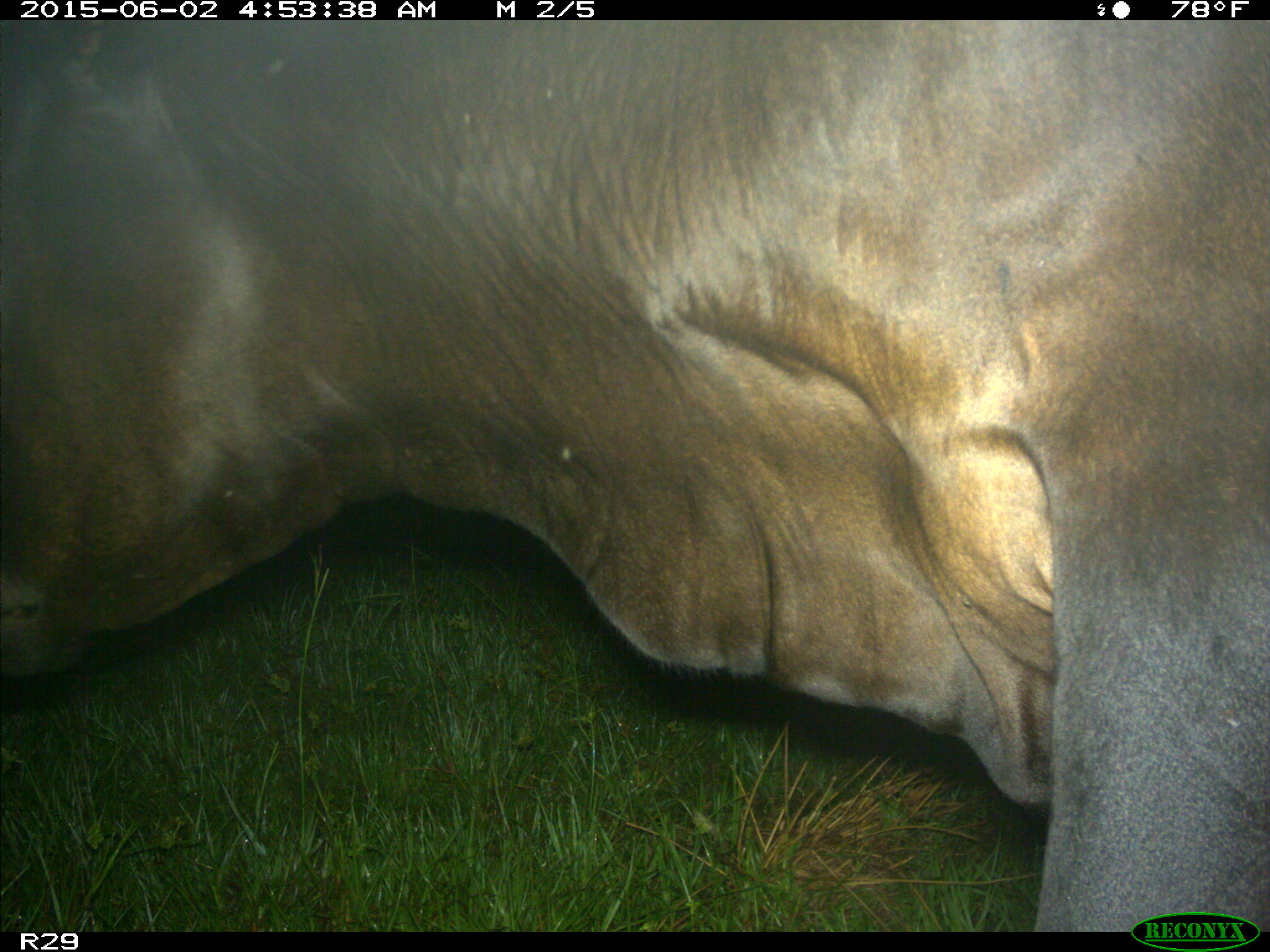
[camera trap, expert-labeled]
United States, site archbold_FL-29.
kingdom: Animalia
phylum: Chordata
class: Mammalia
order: Artiodactyla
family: Bovidae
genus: Bos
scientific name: Bos taurus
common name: domestic cow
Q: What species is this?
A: Bos taurus (domestic cow).